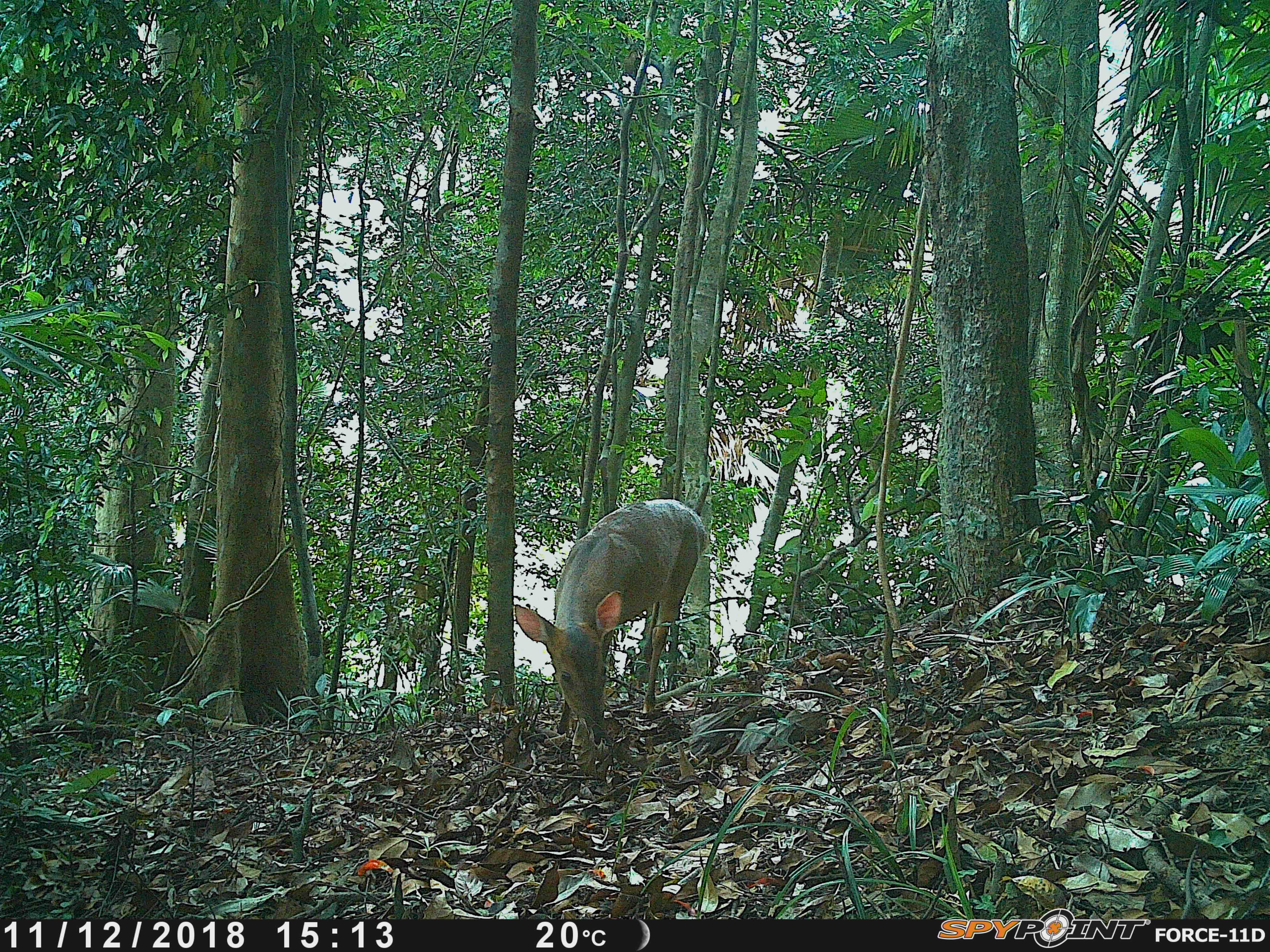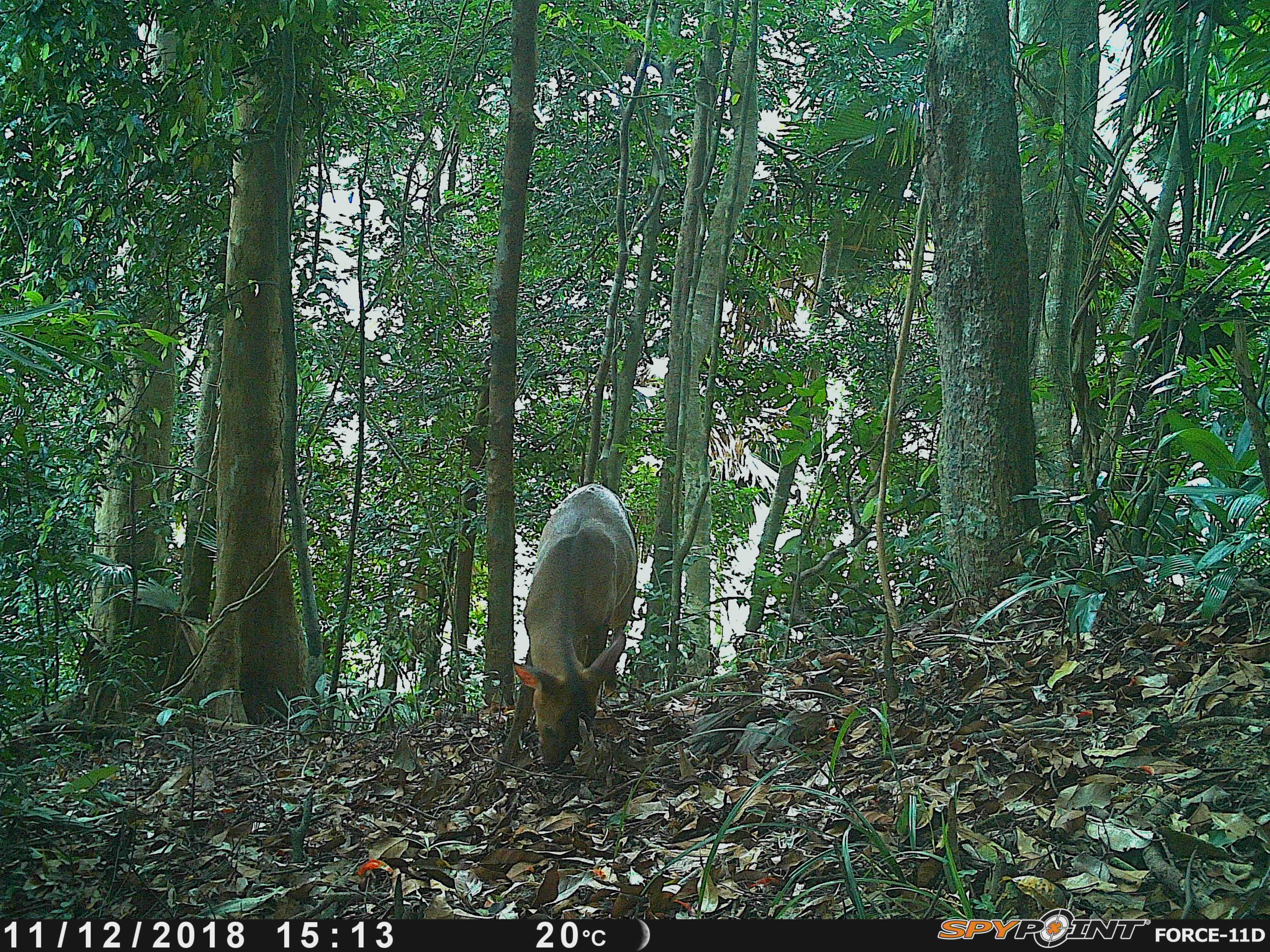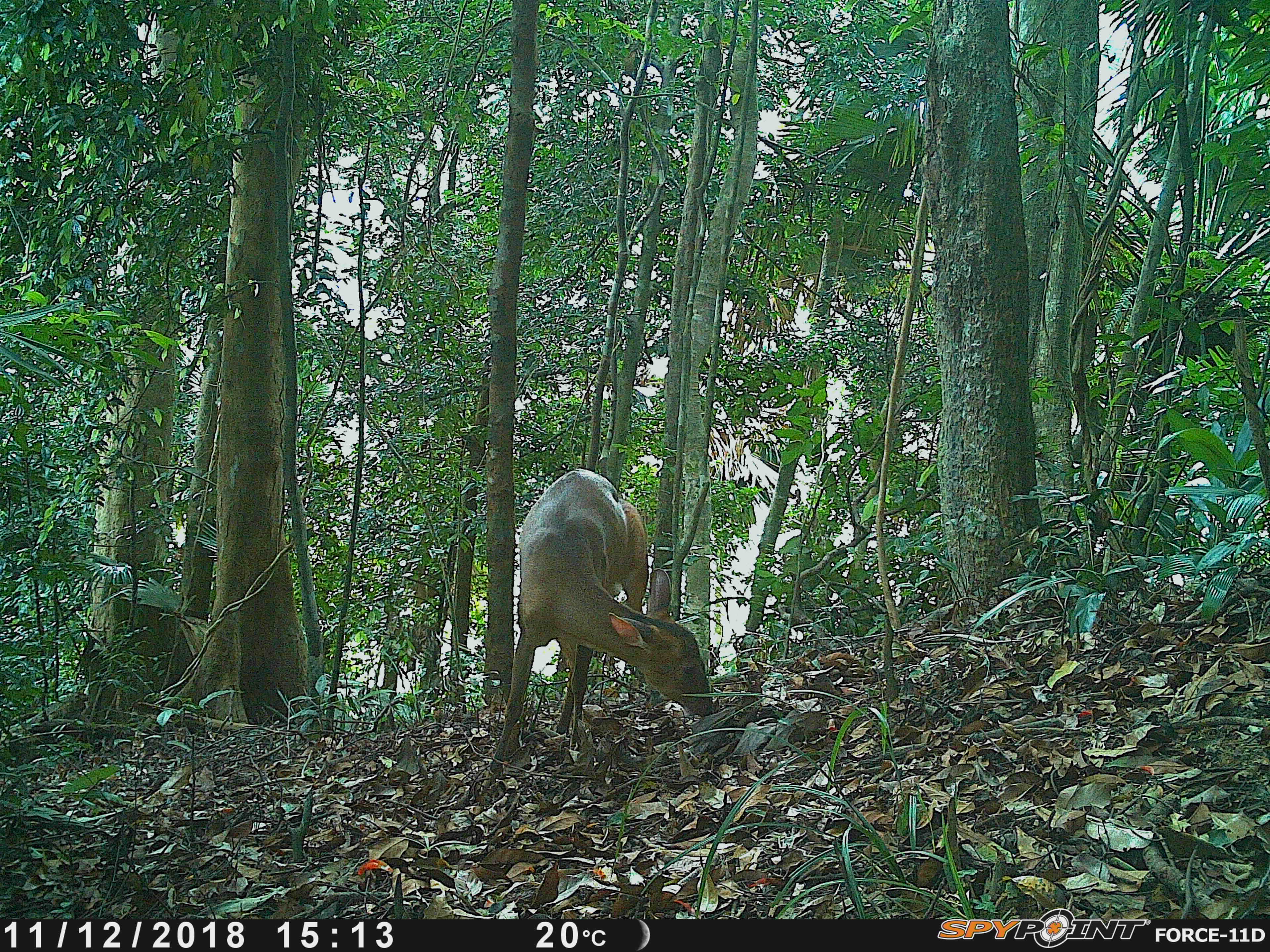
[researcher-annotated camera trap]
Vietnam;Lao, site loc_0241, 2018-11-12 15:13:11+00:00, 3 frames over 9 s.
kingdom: Animalia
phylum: Chordata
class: Mammalia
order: Artiodactyla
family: Cervidae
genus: Muntiacus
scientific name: Muntiacus vuquangensis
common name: large-antlered muntjac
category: large antlered muntjac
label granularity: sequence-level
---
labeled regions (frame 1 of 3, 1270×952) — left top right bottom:
large antlered muntjac: 514 497 710 747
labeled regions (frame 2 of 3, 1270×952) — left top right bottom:
large antlered muntjac: 487 483 638 778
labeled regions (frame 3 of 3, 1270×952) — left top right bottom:
large antlered muntjac: 488 467 716 779